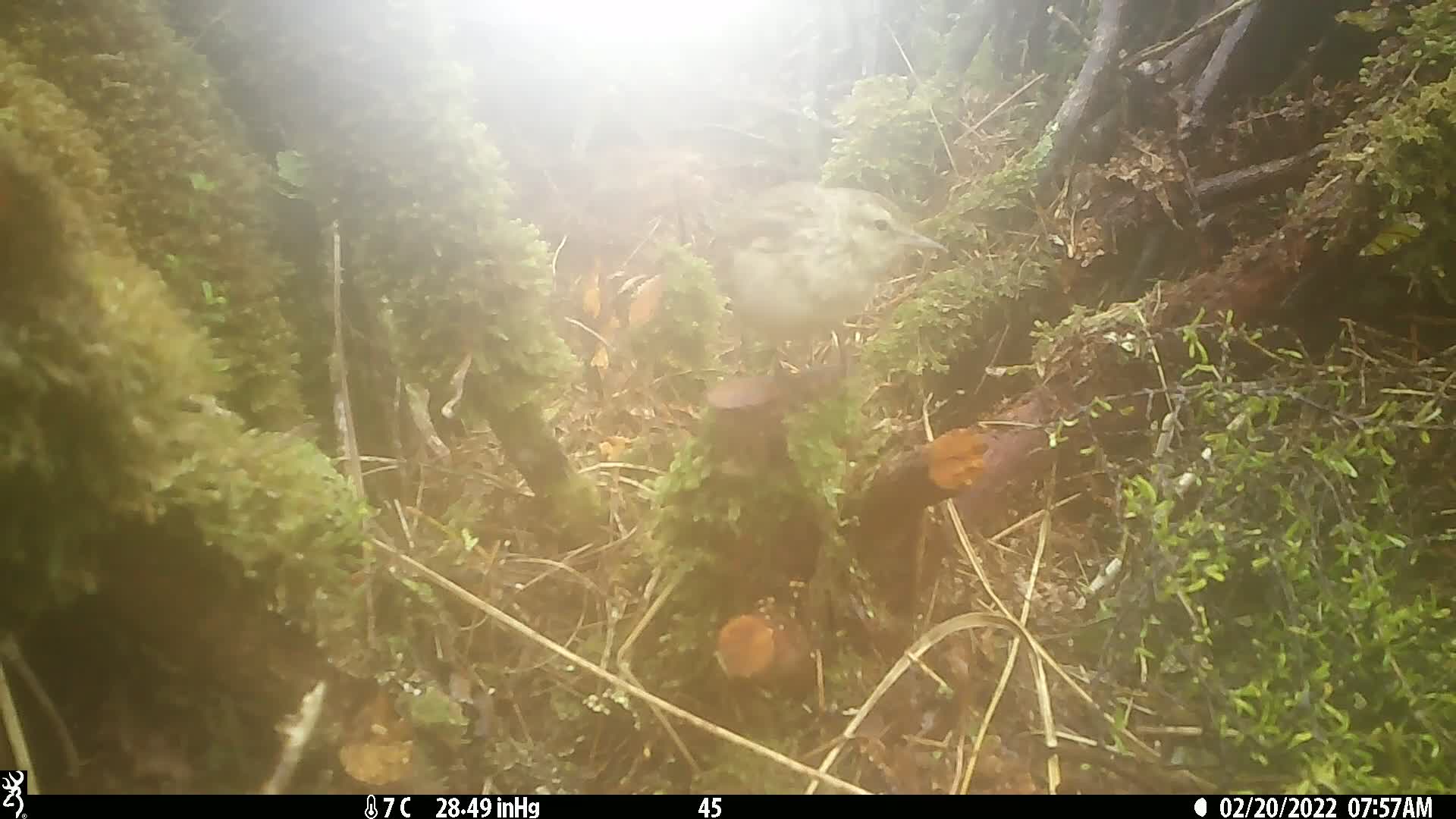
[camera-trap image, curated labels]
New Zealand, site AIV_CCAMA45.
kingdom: Animalia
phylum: Chordata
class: Aves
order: Passeriformes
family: Motacillidae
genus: Anthus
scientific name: Anthus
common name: pipit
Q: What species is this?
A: Pipit (Anthus).